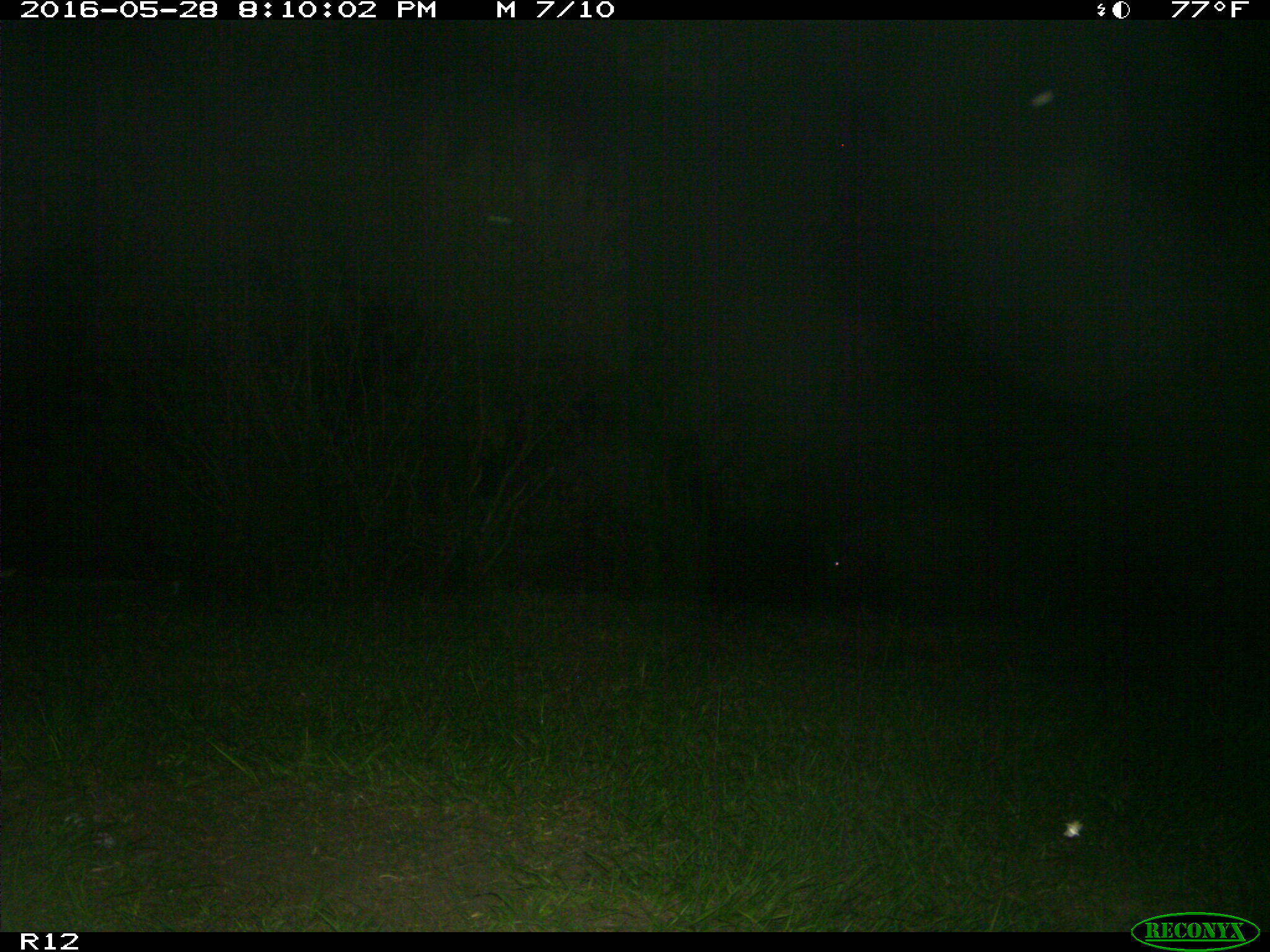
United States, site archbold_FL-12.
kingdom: Animalia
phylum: Chordata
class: Mammalia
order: Artiodactyla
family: Suidae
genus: Sus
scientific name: Sus scrofa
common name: wild boar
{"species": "Sus scrofa (wild boar)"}